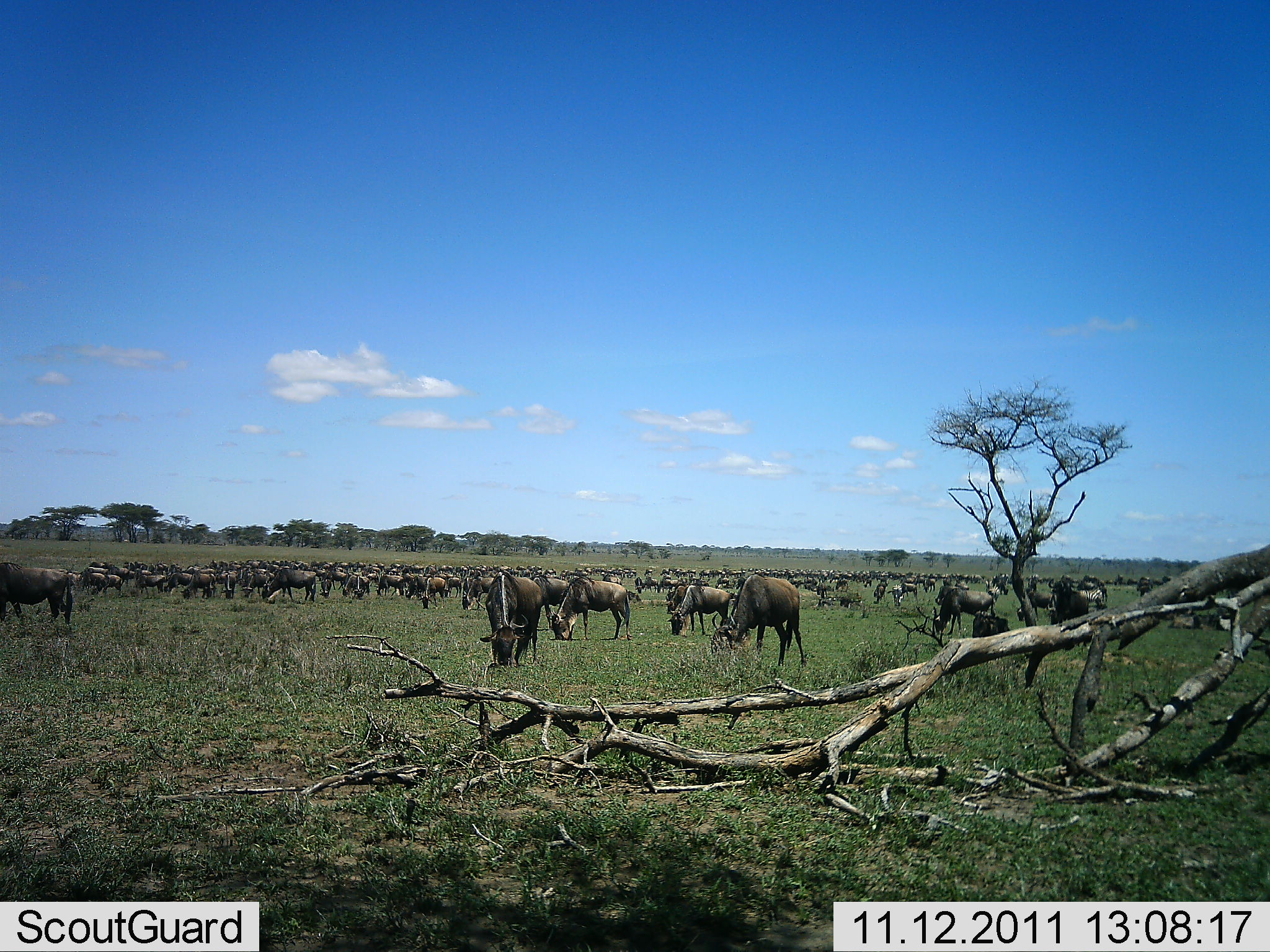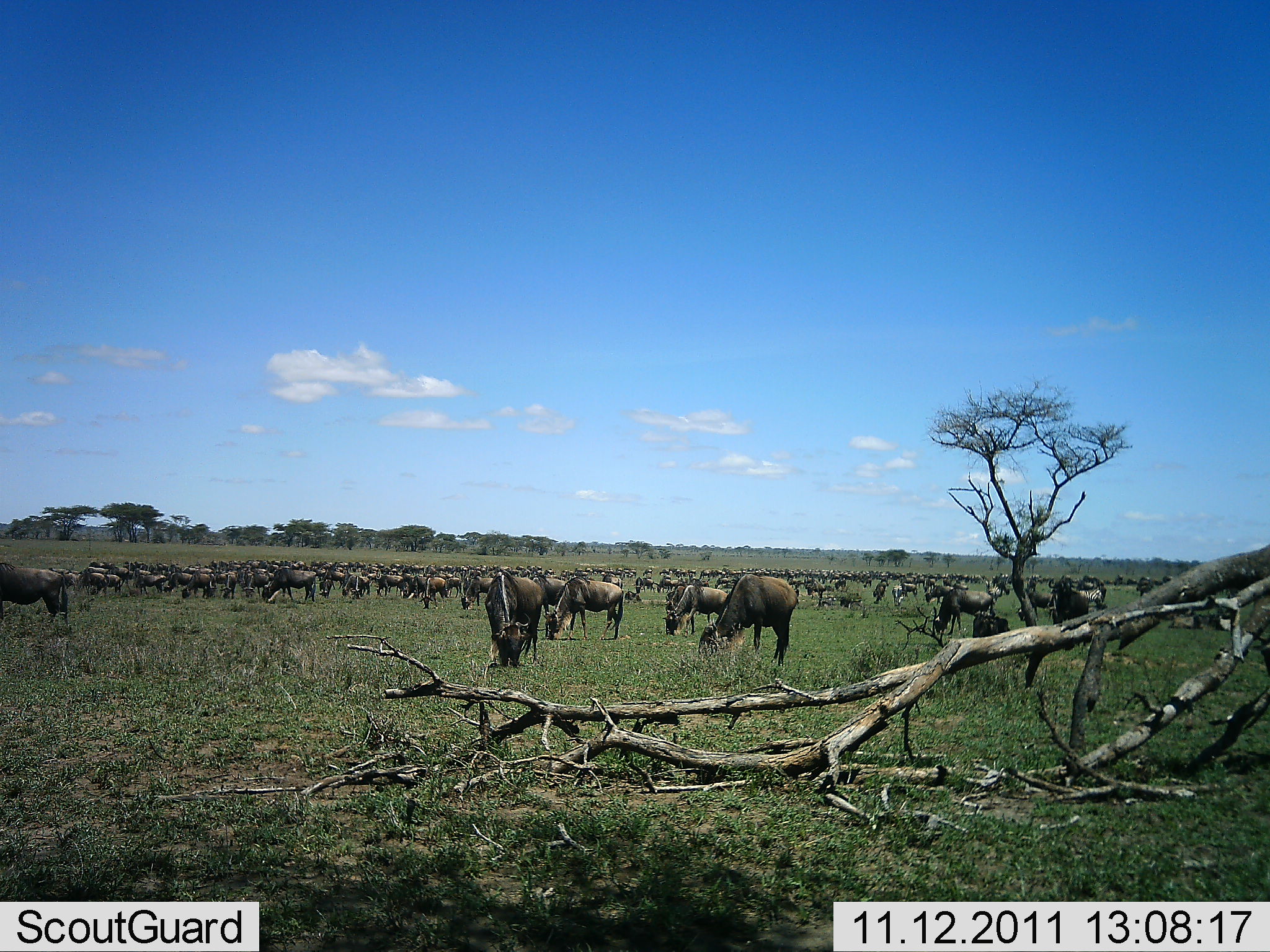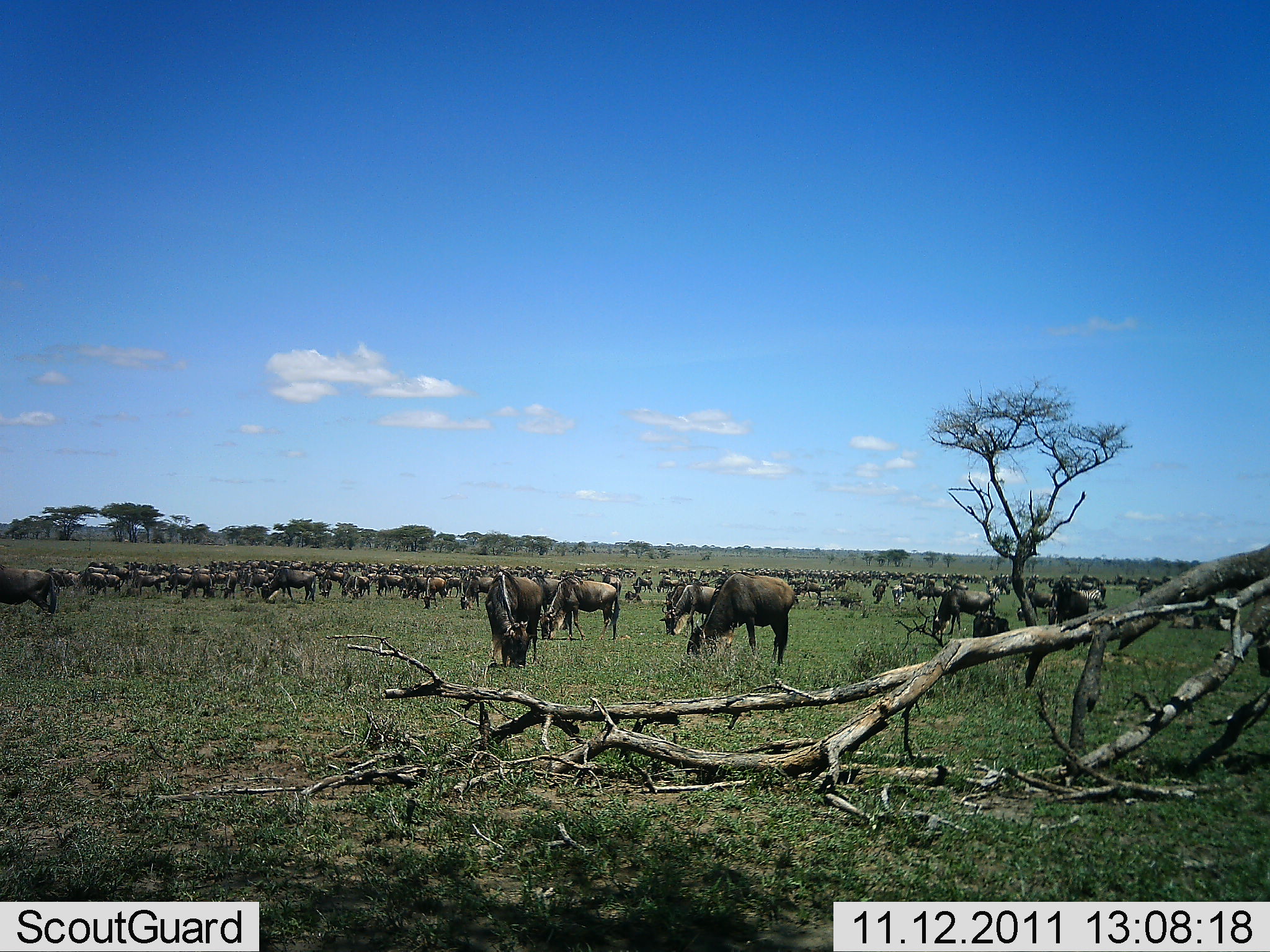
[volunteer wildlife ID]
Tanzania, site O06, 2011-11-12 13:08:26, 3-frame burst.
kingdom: Animalia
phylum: Chordata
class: Mammalia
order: Artiodactyla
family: Bovidae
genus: Connochaetes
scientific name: Connochaetes taurinus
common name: blue wildebeest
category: wildebeest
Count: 51+.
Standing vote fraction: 33%.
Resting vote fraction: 8%.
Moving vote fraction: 17%.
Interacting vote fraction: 0%.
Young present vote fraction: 8%.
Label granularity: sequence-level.